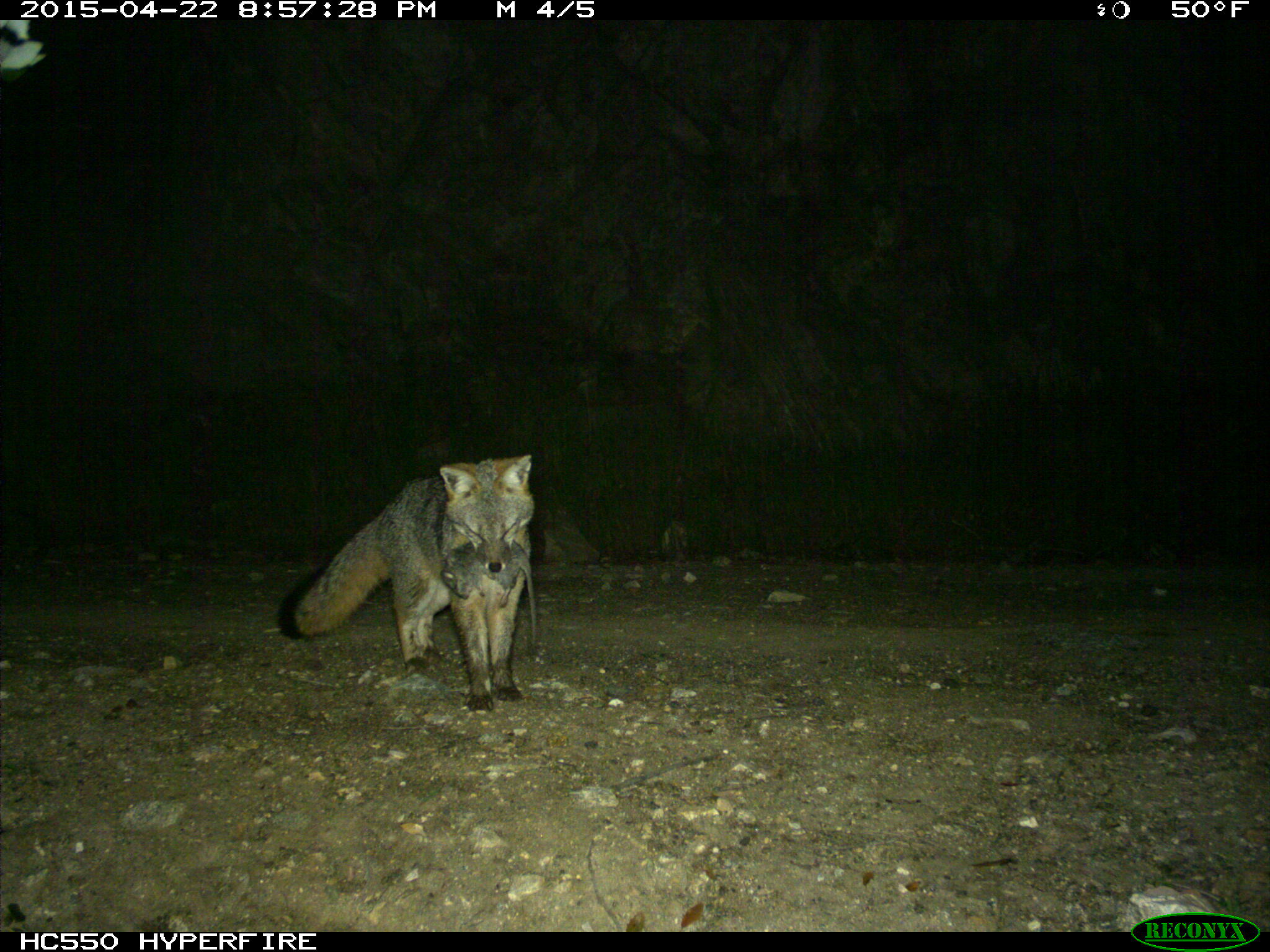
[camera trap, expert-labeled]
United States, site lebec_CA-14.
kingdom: Animalia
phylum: Chordata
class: Mammalia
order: Carnivora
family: Canidae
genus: Urocyon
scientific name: Urocyon cinereoargenteus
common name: gray fox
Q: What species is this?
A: Urocyon cinereoargenteus (gray fox).